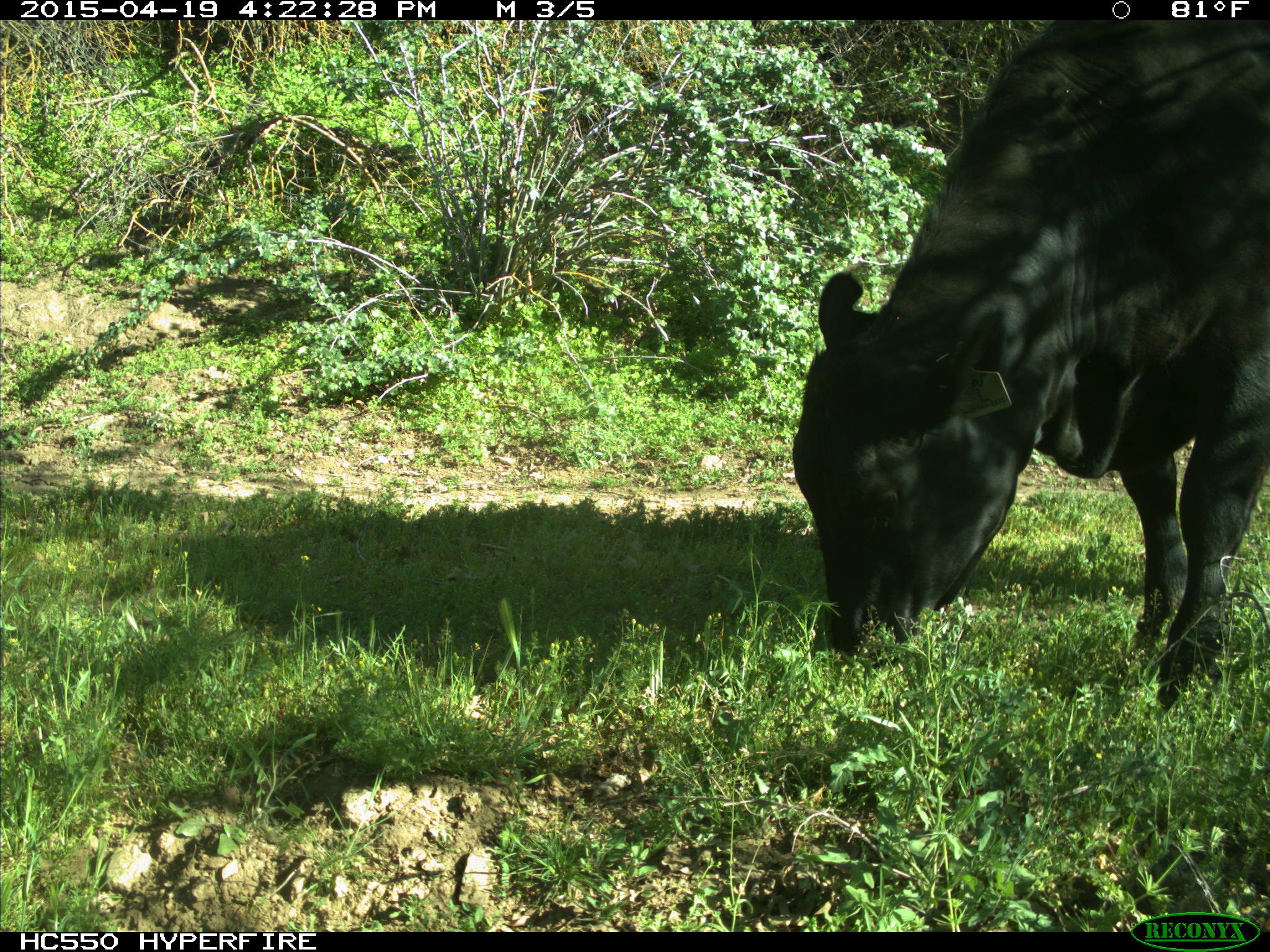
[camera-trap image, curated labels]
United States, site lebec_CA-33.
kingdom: Animalia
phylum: Chordata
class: Mammalia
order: Artiodactyla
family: Bovidae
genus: Bos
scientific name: Bos taurus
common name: domestic cow